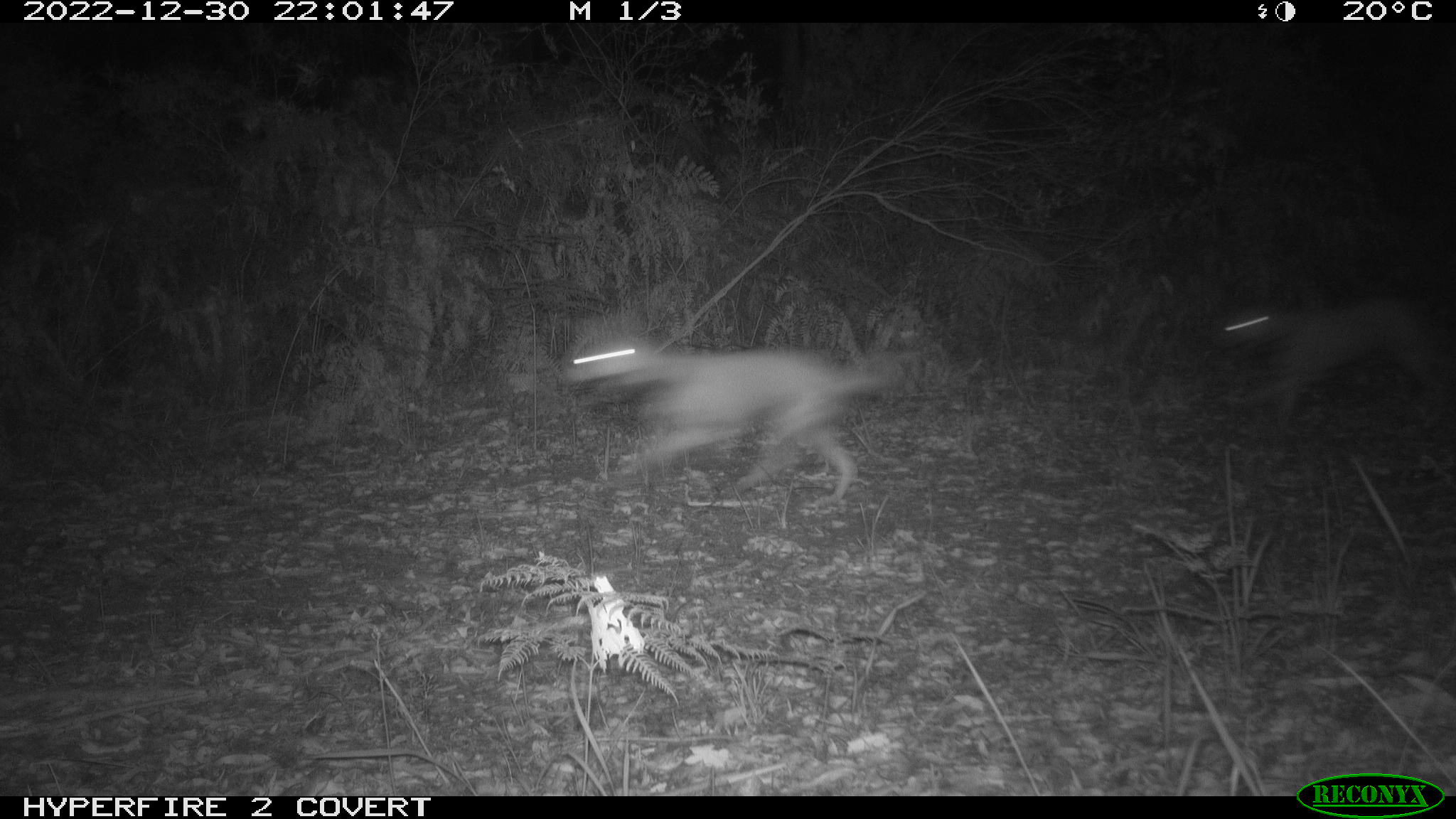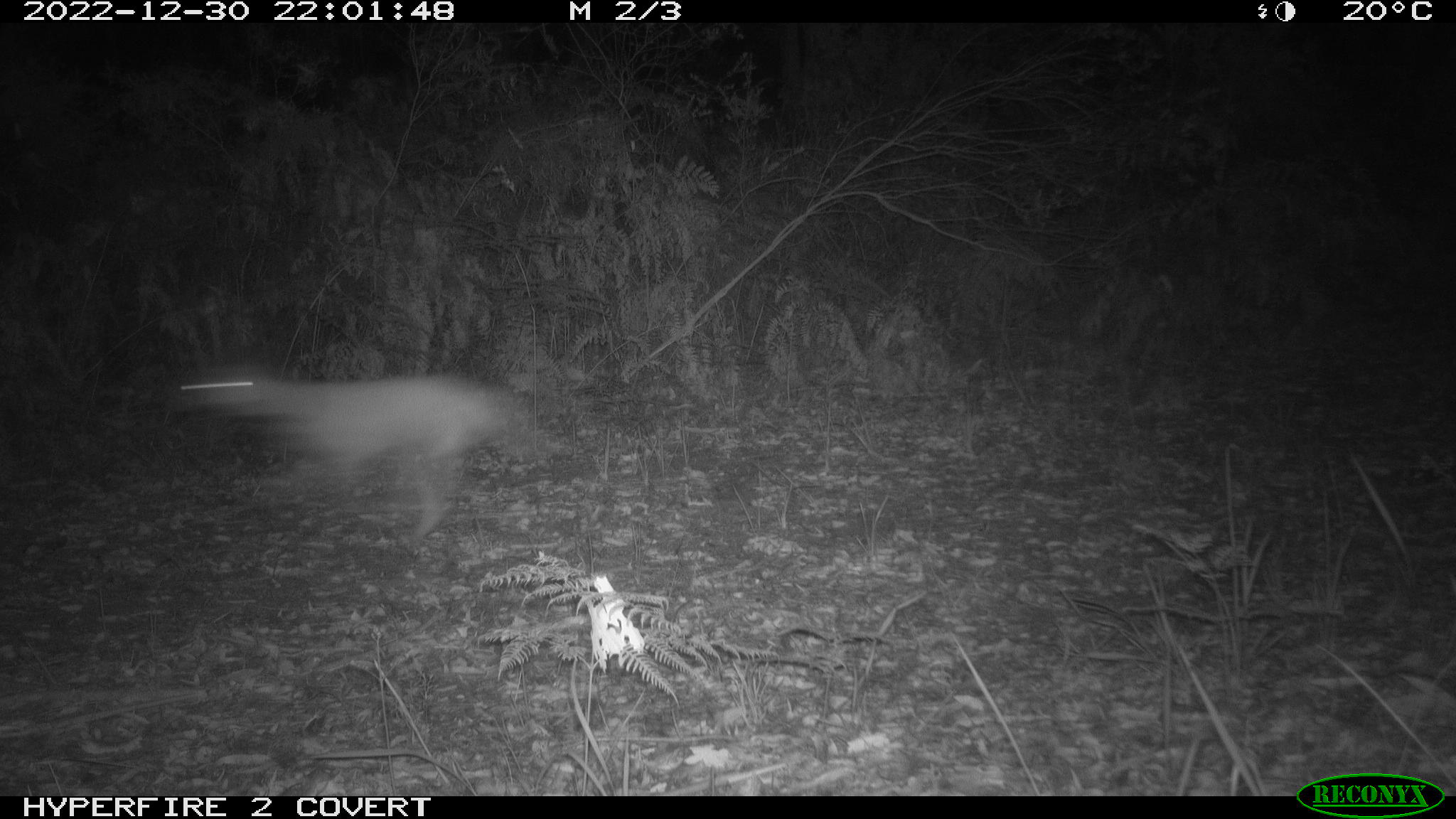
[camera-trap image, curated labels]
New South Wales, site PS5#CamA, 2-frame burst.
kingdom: Animalia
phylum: Chordata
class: Mammalia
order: Carnivora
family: Canidae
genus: Canis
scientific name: Canis familiaris dingo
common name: dingo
Dingo (Canis familiaris dingo).